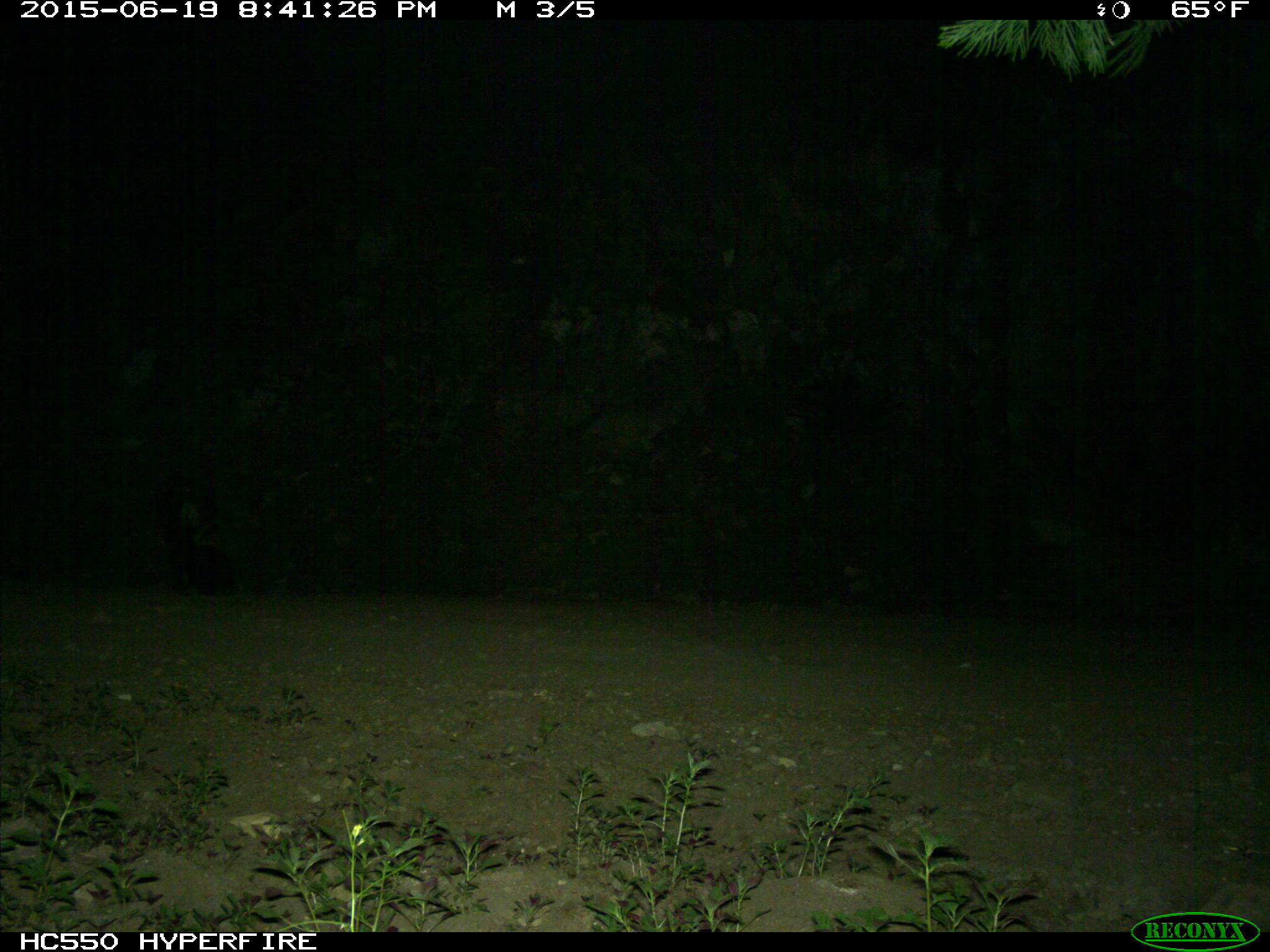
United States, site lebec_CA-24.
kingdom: Animalia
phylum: Chordata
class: Mammalia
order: Carnivora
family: Mephitidae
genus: Mephitis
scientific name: Mephitis mephitis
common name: striped skunk